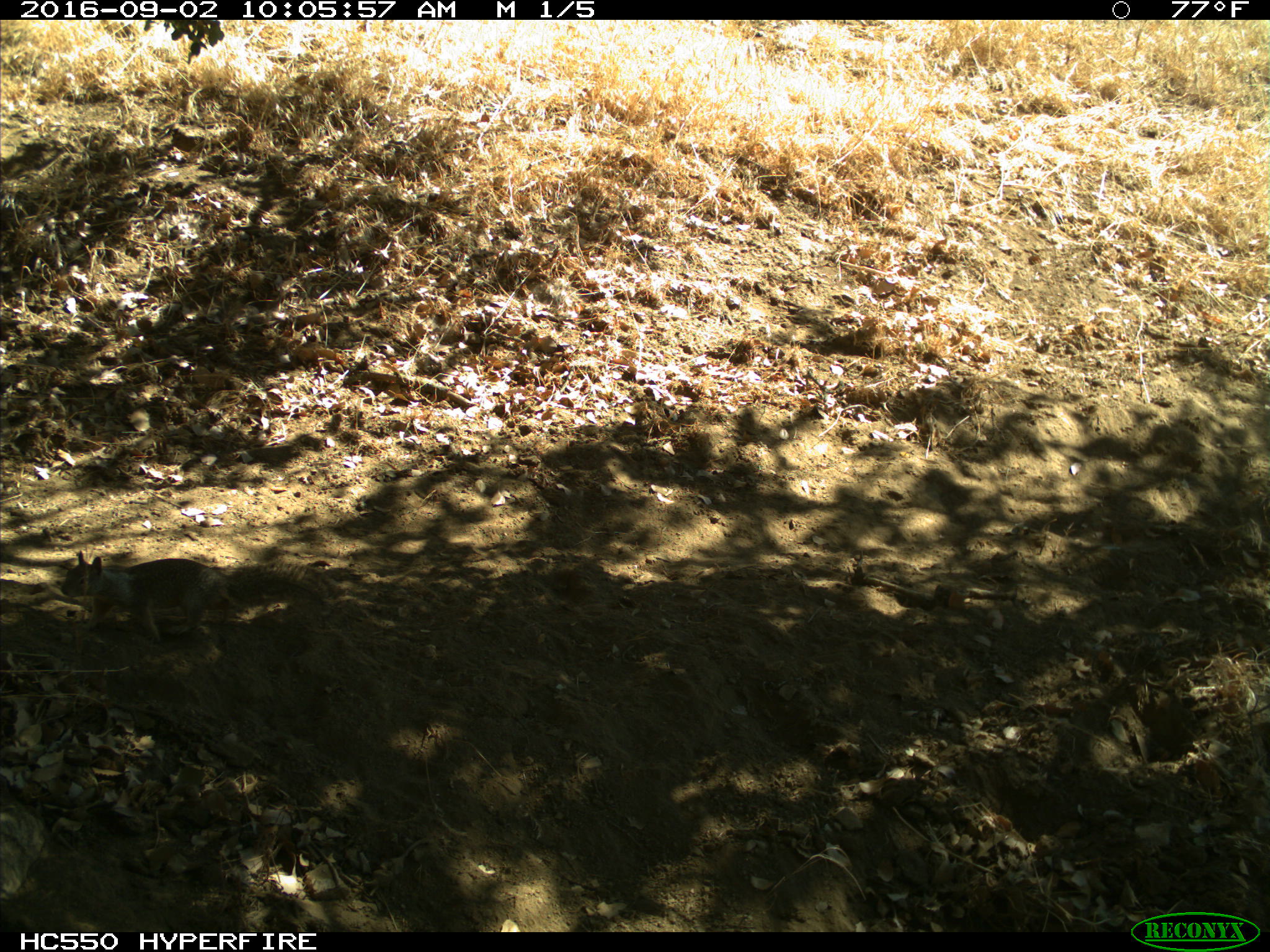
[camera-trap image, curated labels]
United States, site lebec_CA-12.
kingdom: Animalia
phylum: Chordata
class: Mammalia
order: Rodentia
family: Sciuridae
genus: Otospermophilus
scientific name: Otospermophilus beecheyi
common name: california ground squirrel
Otospermophilus beecheyi (california ground squirrel).